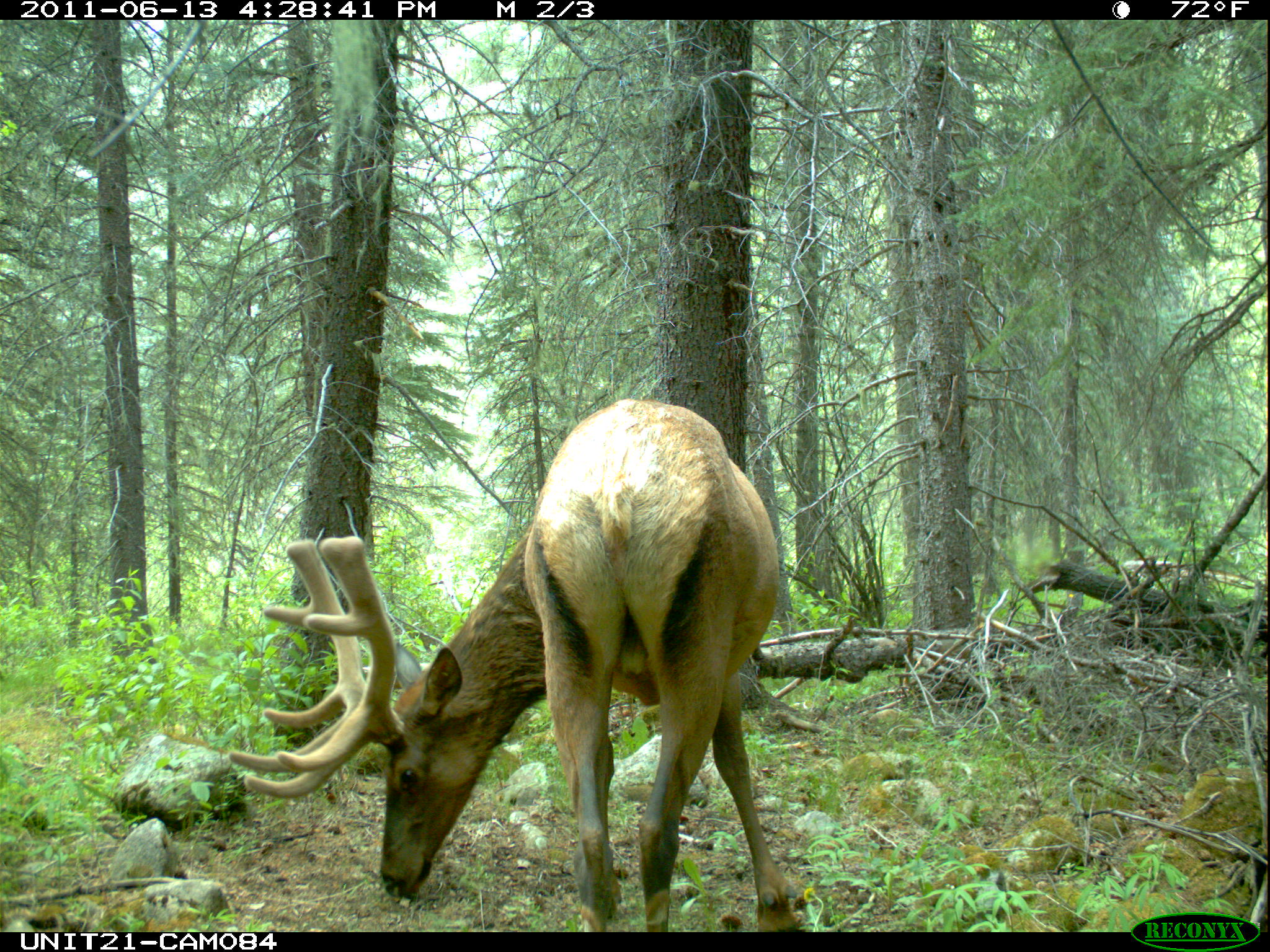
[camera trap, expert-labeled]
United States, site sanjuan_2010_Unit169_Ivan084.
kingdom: Animalia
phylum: Chordata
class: Mammalia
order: Artiodactyla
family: Cervidae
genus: Cervus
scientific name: Cervus elaphus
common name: red deer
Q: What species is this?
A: Cervus elaphus (red deer).